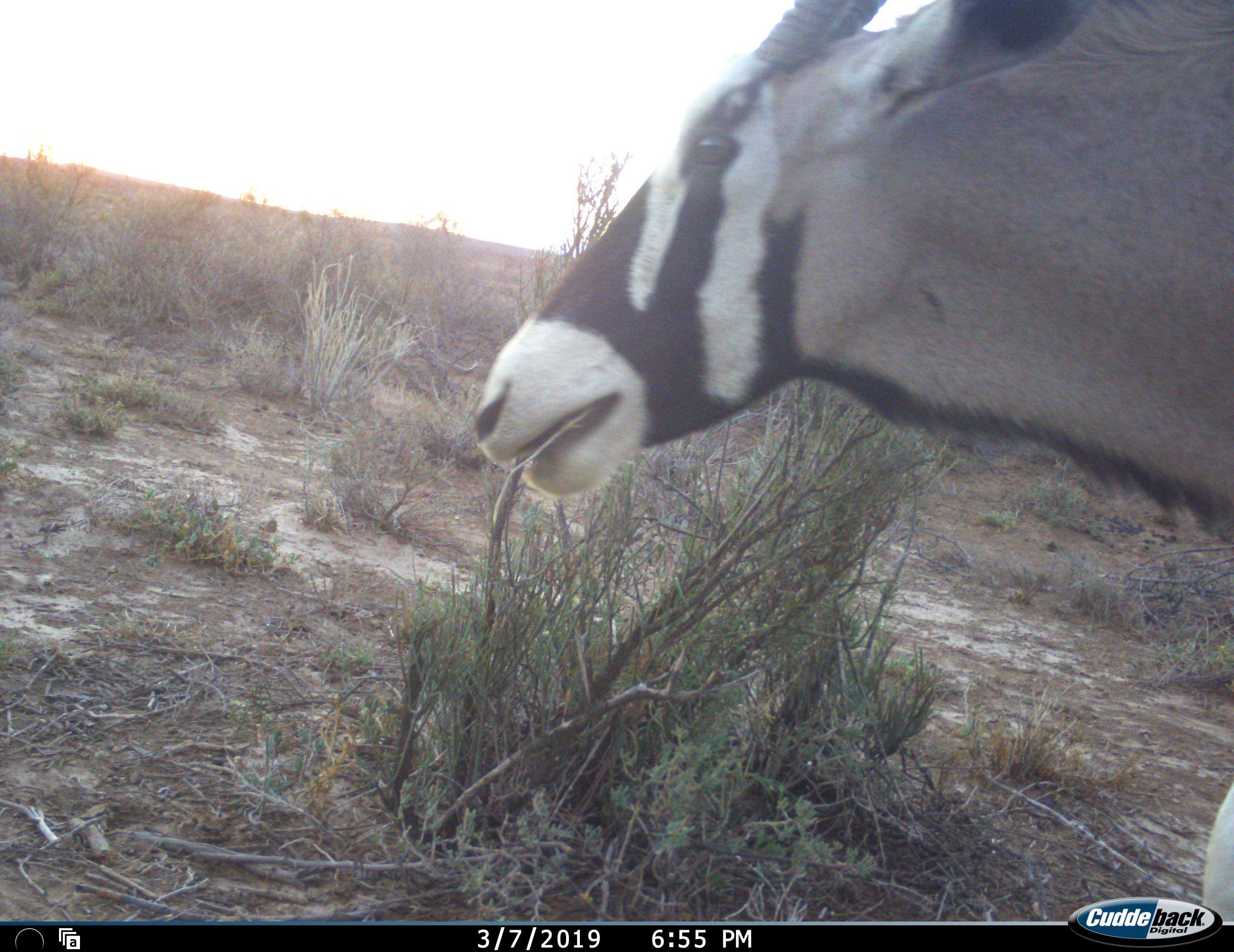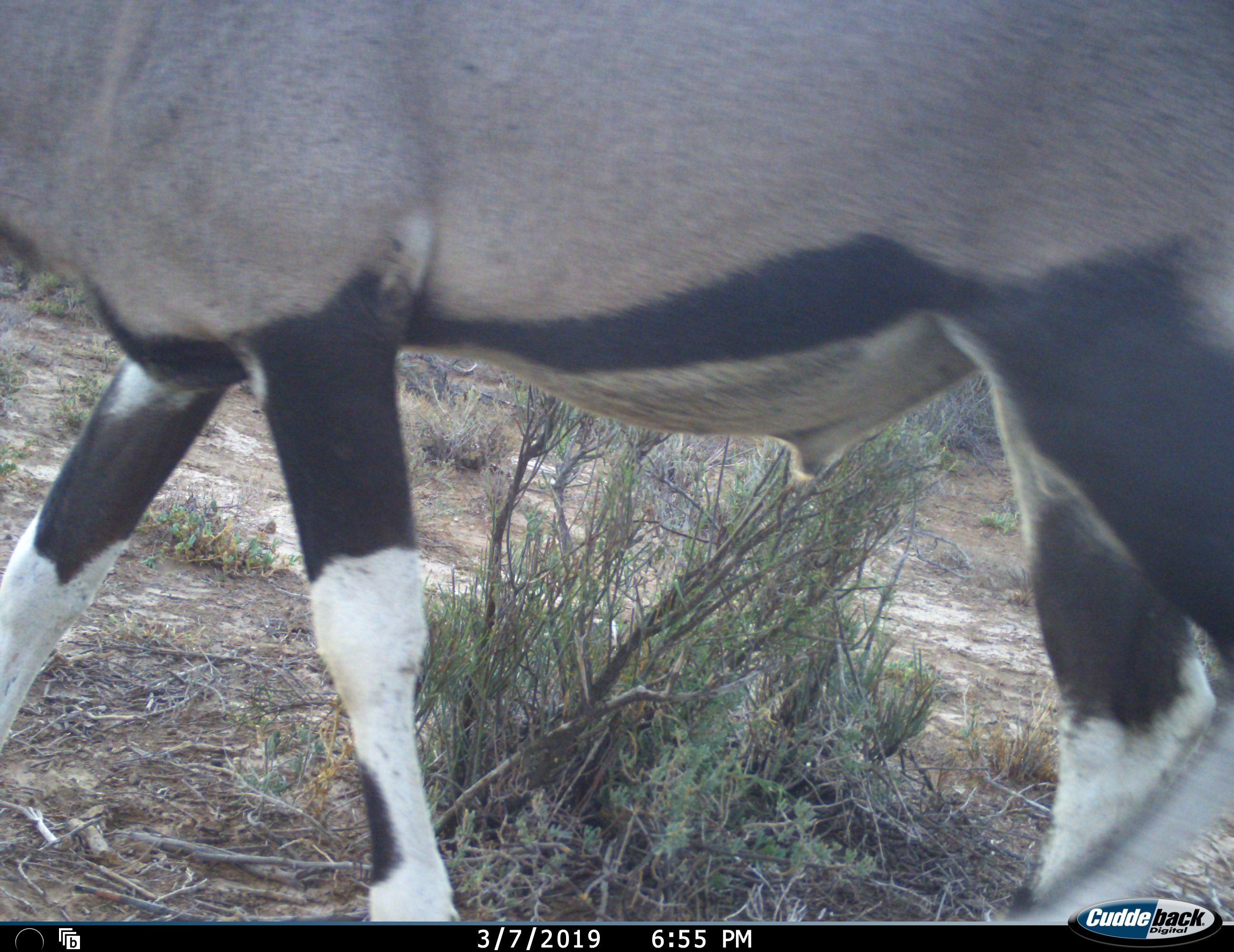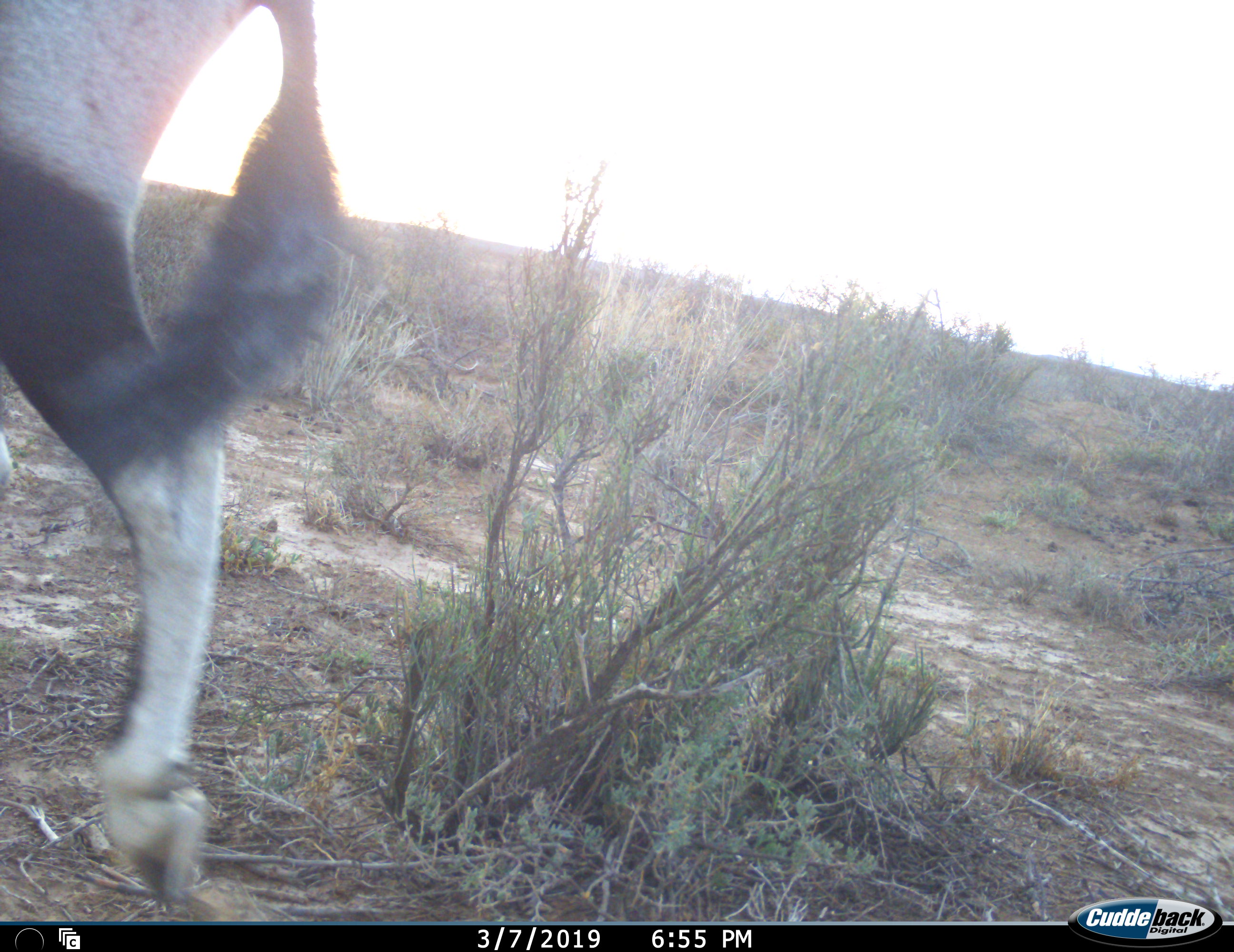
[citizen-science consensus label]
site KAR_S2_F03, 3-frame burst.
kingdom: Animalia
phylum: Chordata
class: Mammalia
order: Artiodactyla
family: Bovidae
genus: Oryx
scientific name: Oryx gazella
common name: gemsbok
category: oryx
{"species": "oryx (gemsbok) (Oryx gazella)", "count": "1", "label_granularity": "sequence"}